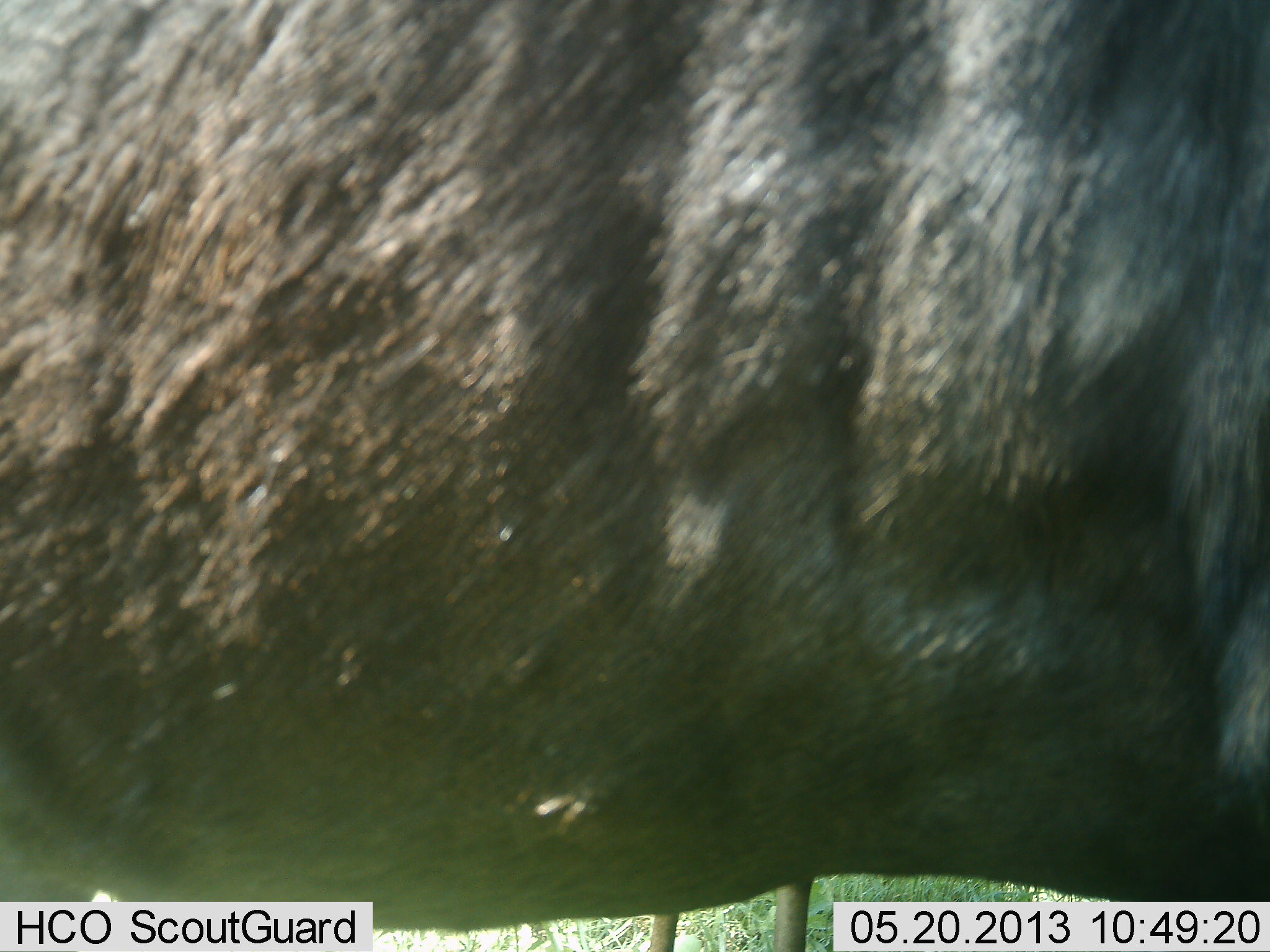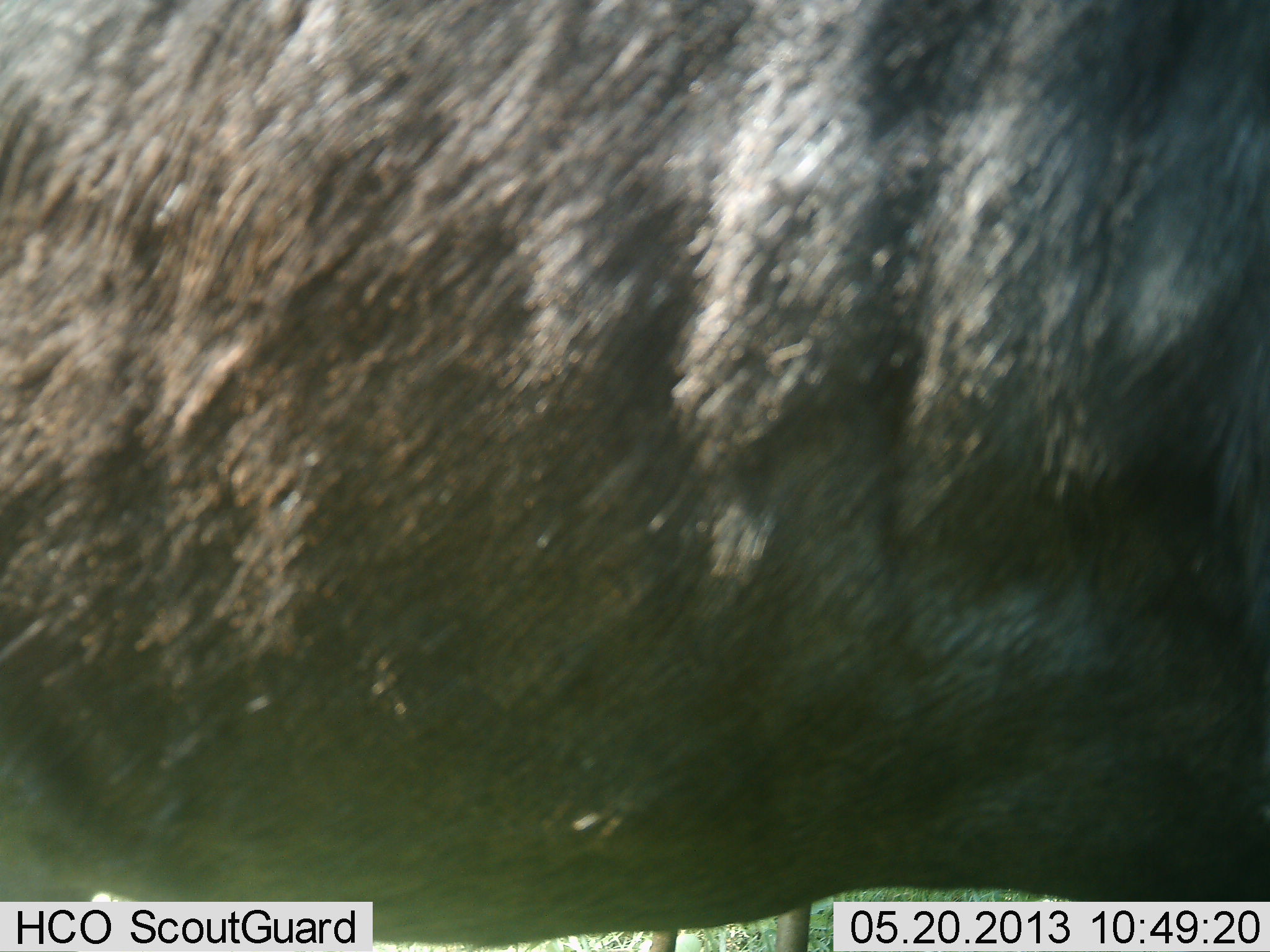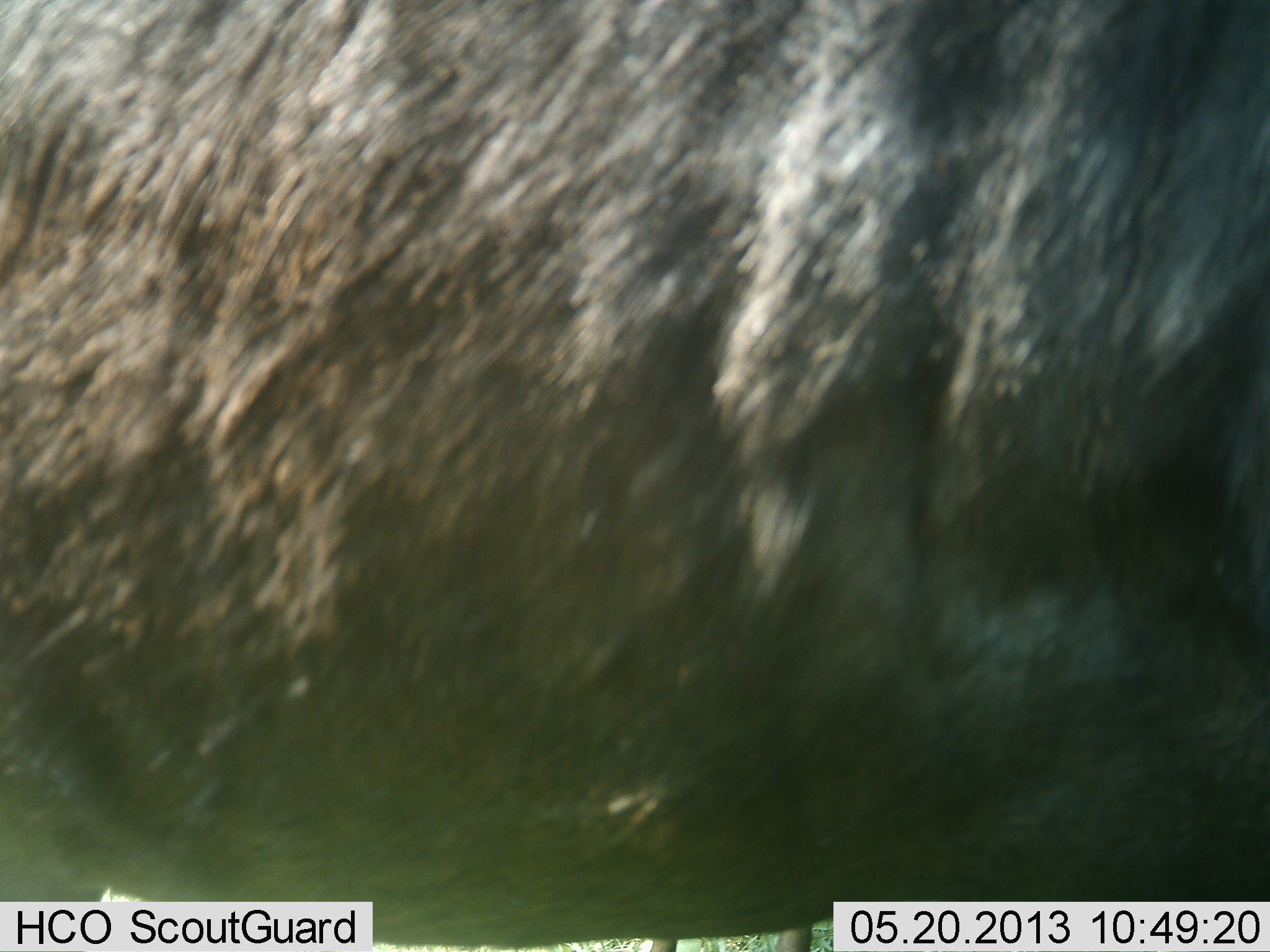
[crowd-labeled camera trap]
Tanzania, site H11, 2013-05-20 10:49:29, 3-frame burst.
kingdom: Animalia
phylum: Chordata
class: Mammalia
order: Artiodactyla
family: Bovidae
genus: Connochaetes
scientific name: Connochaetes taurinus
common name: blue wildebeest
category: wildebeest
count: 1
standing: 92%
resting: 0%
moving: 8%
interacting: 0%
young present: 0%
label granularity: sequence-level